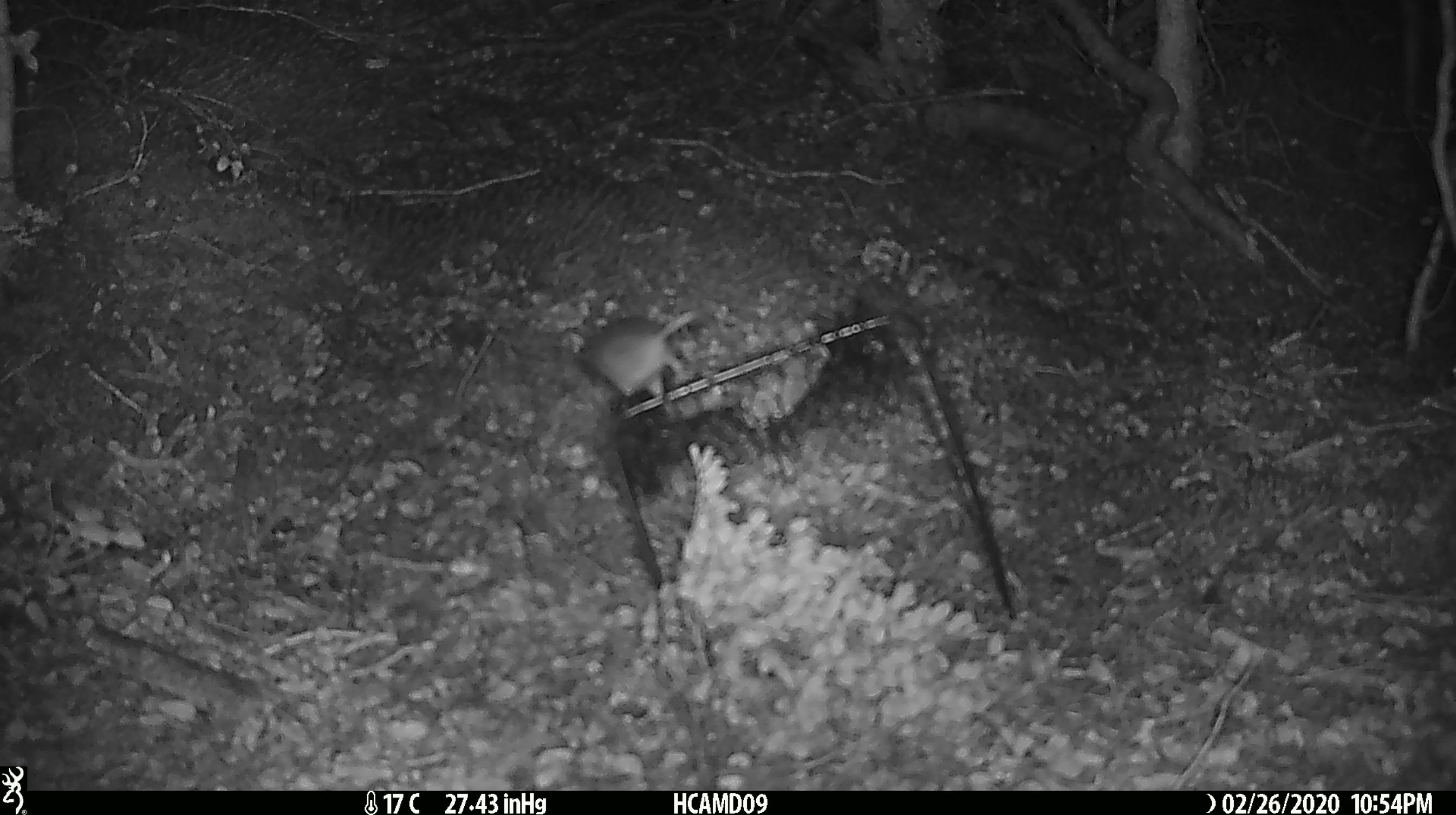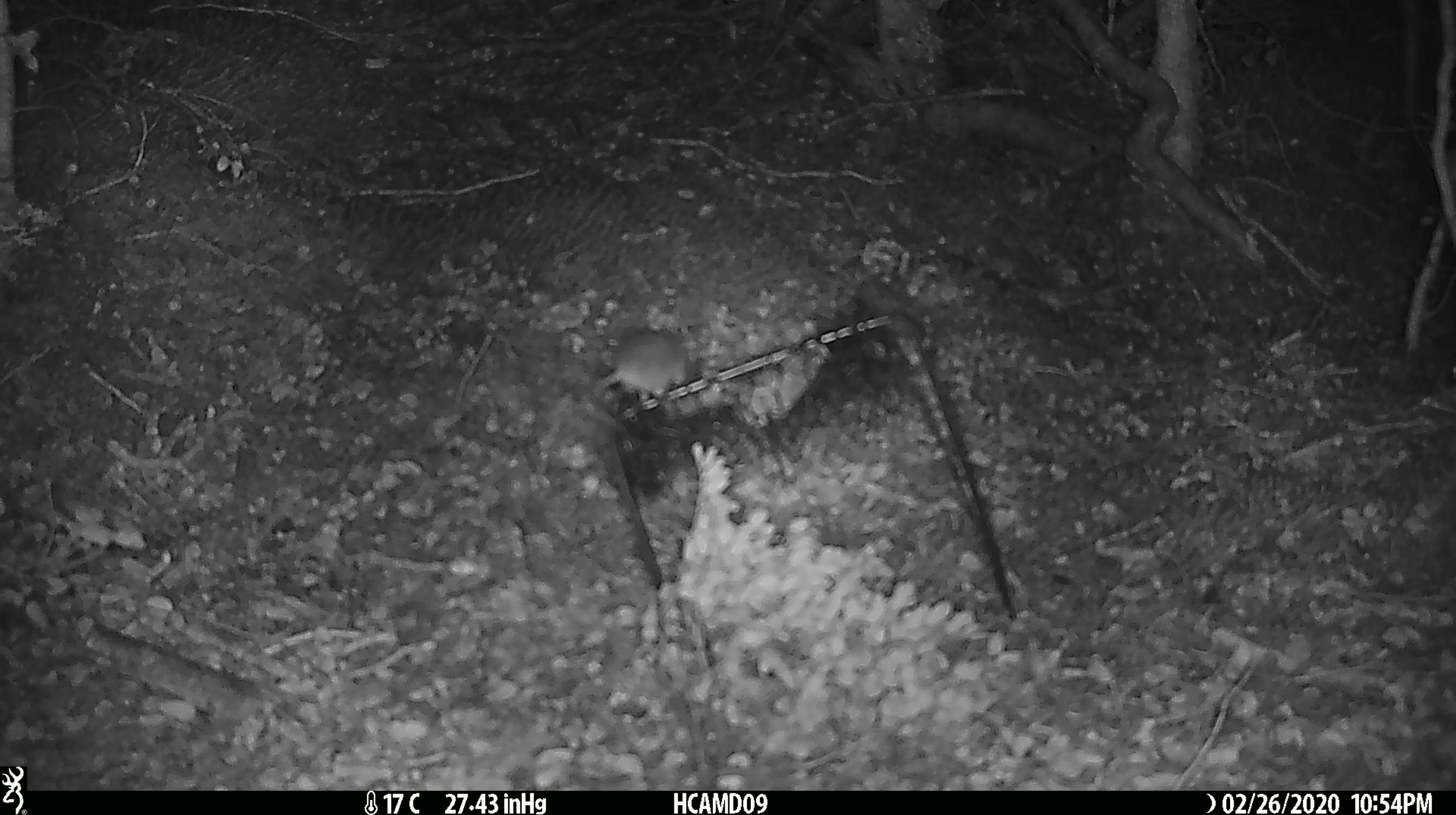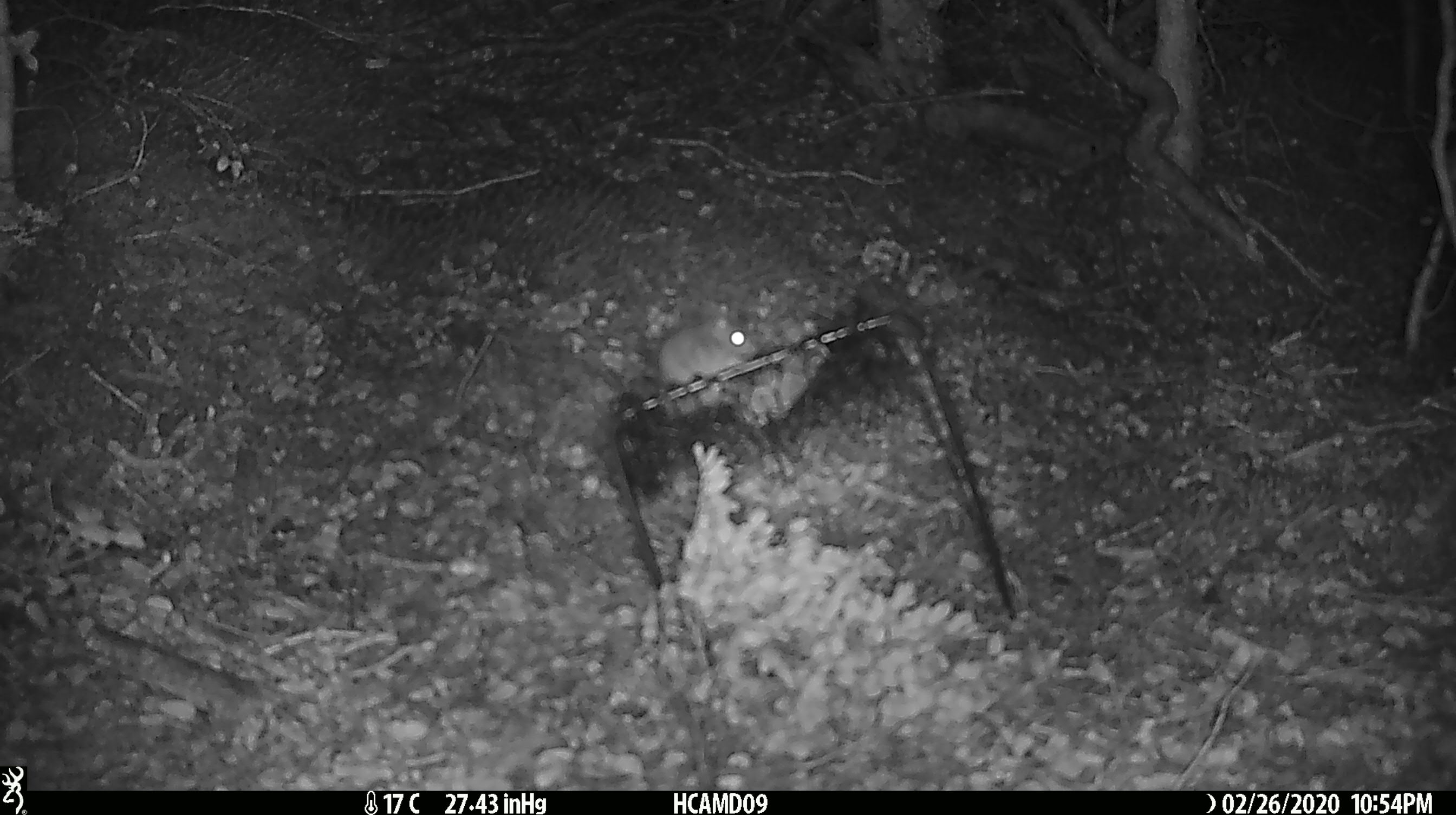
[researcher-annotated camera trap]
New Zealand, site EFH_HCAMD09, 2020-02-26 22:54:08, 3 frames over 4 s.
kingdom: Animalia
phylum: Chordata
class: Mammalia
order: Rodentia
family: Muridae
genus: Mus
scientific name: Mus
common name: mouse